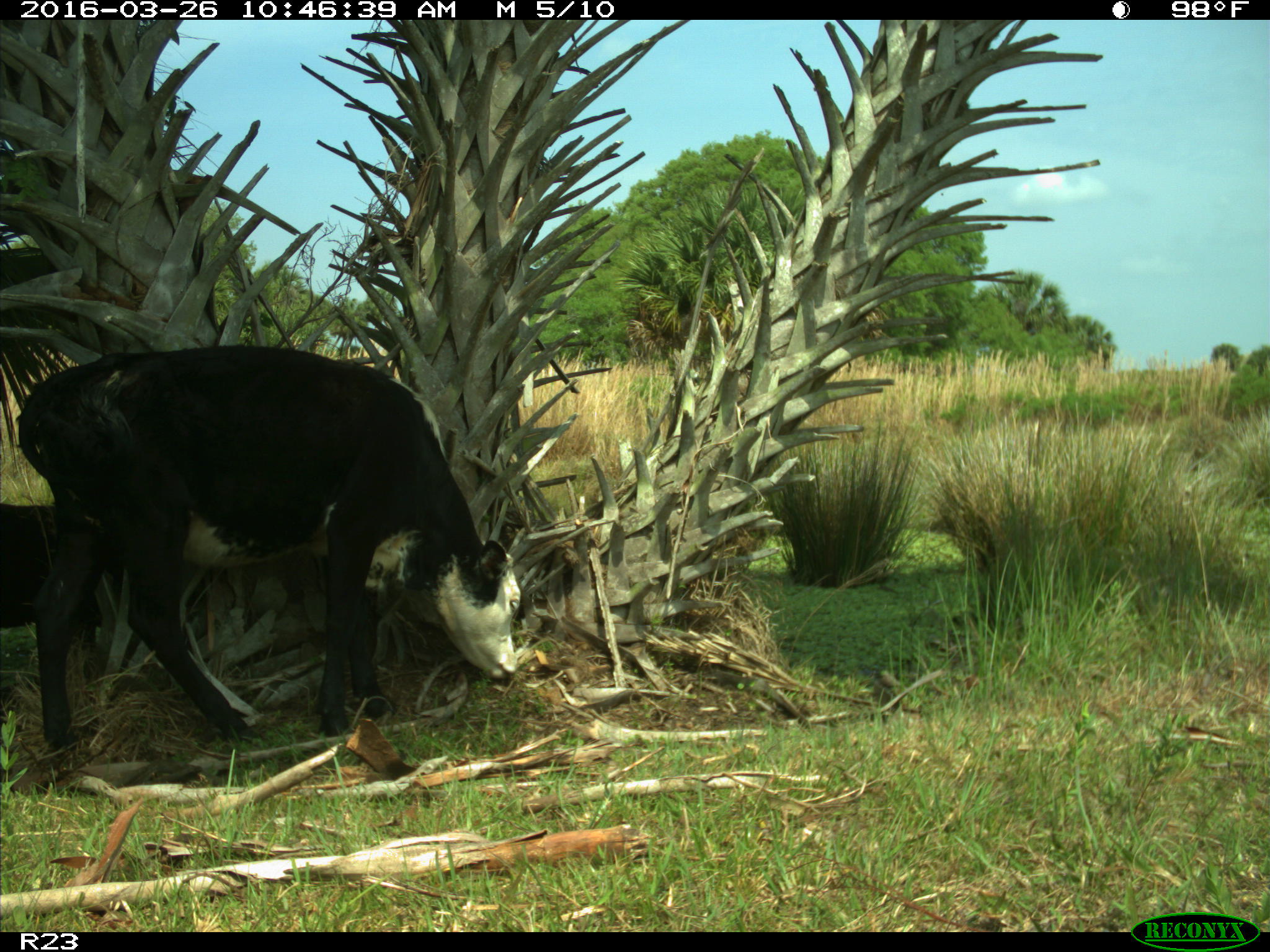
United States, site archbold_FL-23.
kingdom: Animalia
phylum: Chordata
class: Mammalia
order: Artiodactyla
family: Bovidae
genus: Bos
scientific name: Bos taurus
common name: domestic cow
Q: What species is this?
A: Bos taurus (domestic cow).